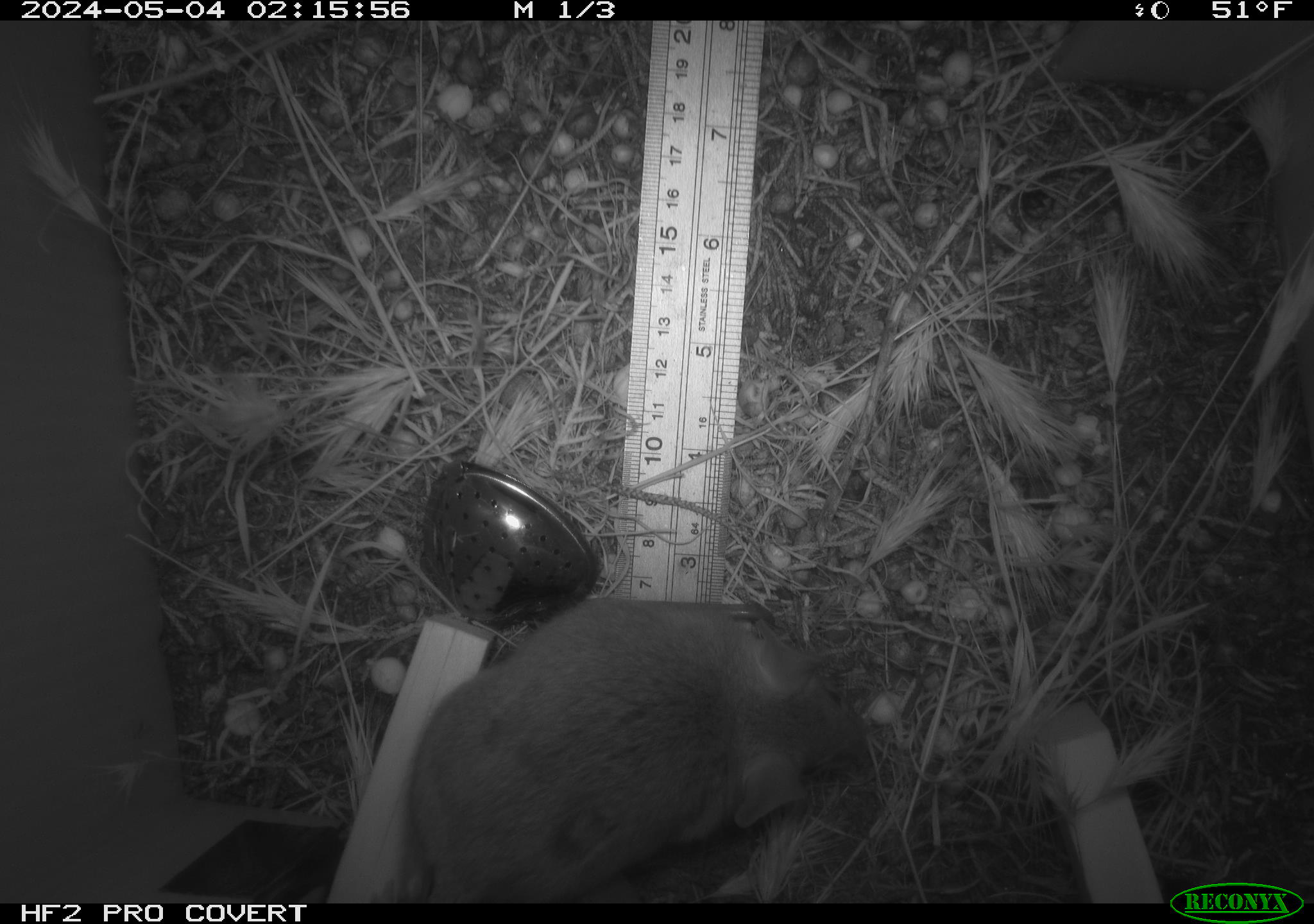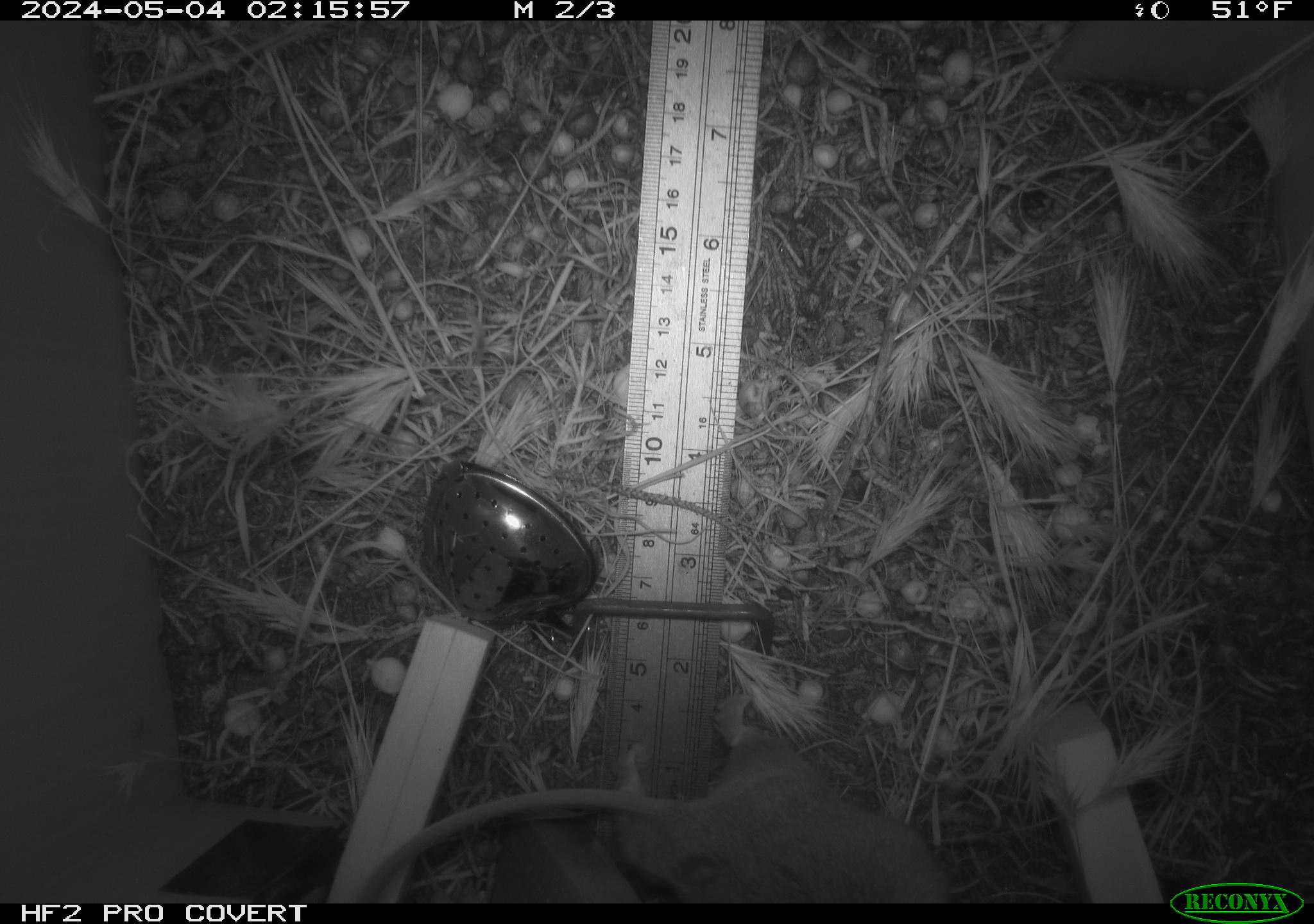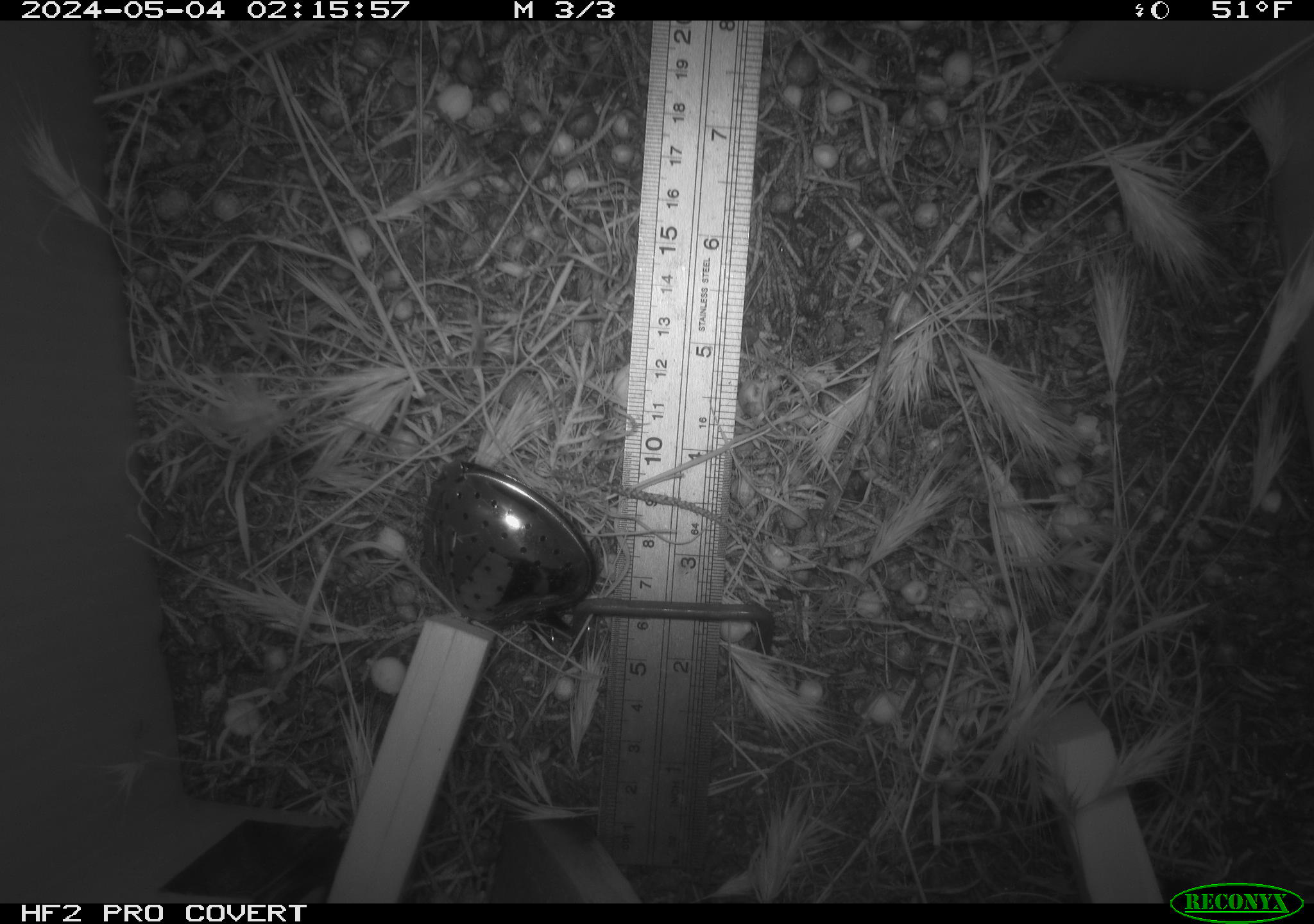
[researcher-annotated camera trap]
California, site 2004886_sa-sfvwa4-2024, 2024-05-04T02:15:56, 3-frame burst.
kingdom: Animalia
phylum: Chordata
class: Mammalia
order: Rodentia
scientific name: Rodentia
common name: mouse species